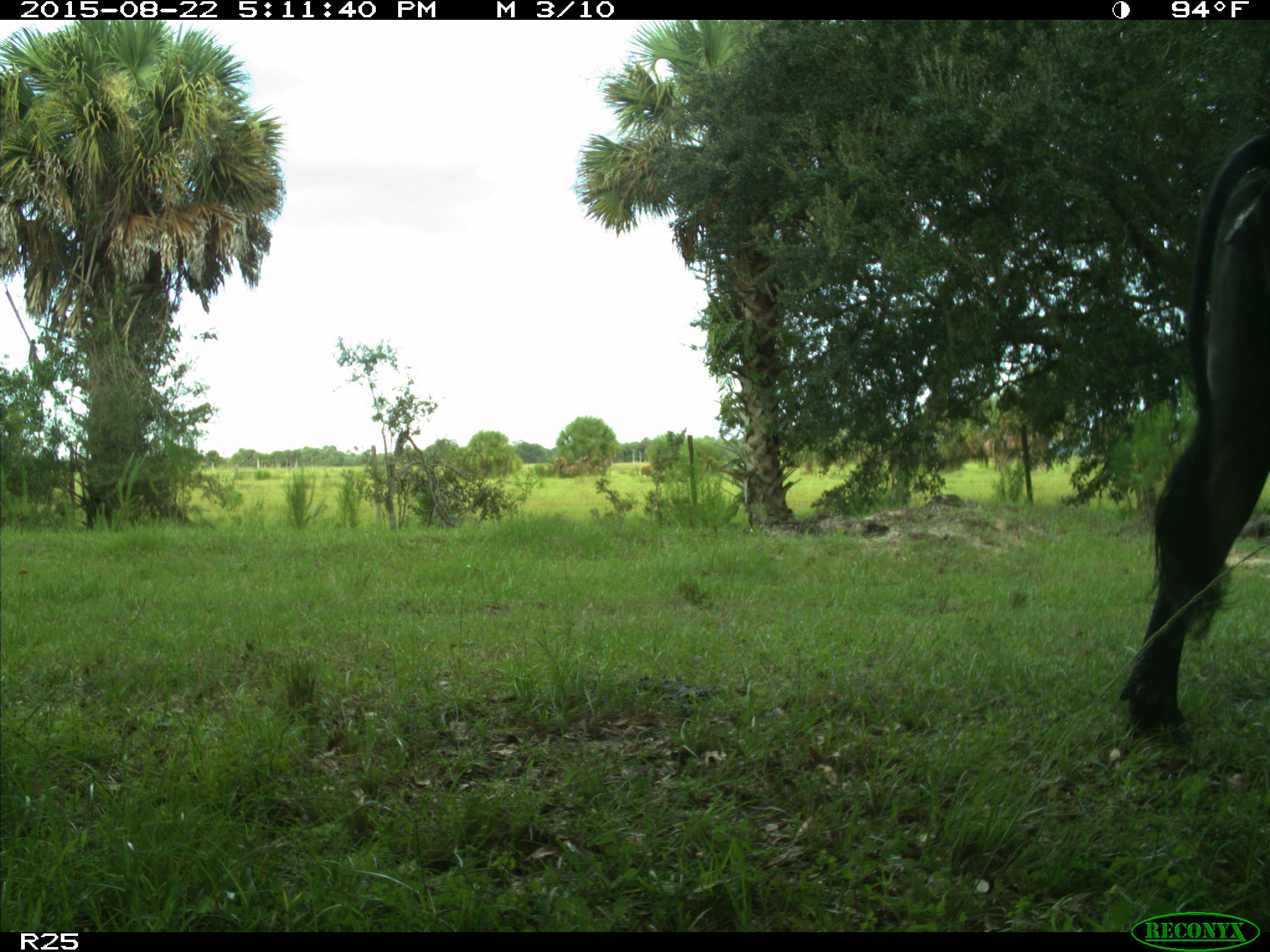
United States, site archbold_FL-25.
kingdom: Animalia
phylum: Chordata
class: Mammalia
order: Artiodactyla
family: Bovidae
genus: Bos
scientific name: Bos taurus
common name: domestic cow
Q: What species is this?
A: Bos taurus (domestic cow).